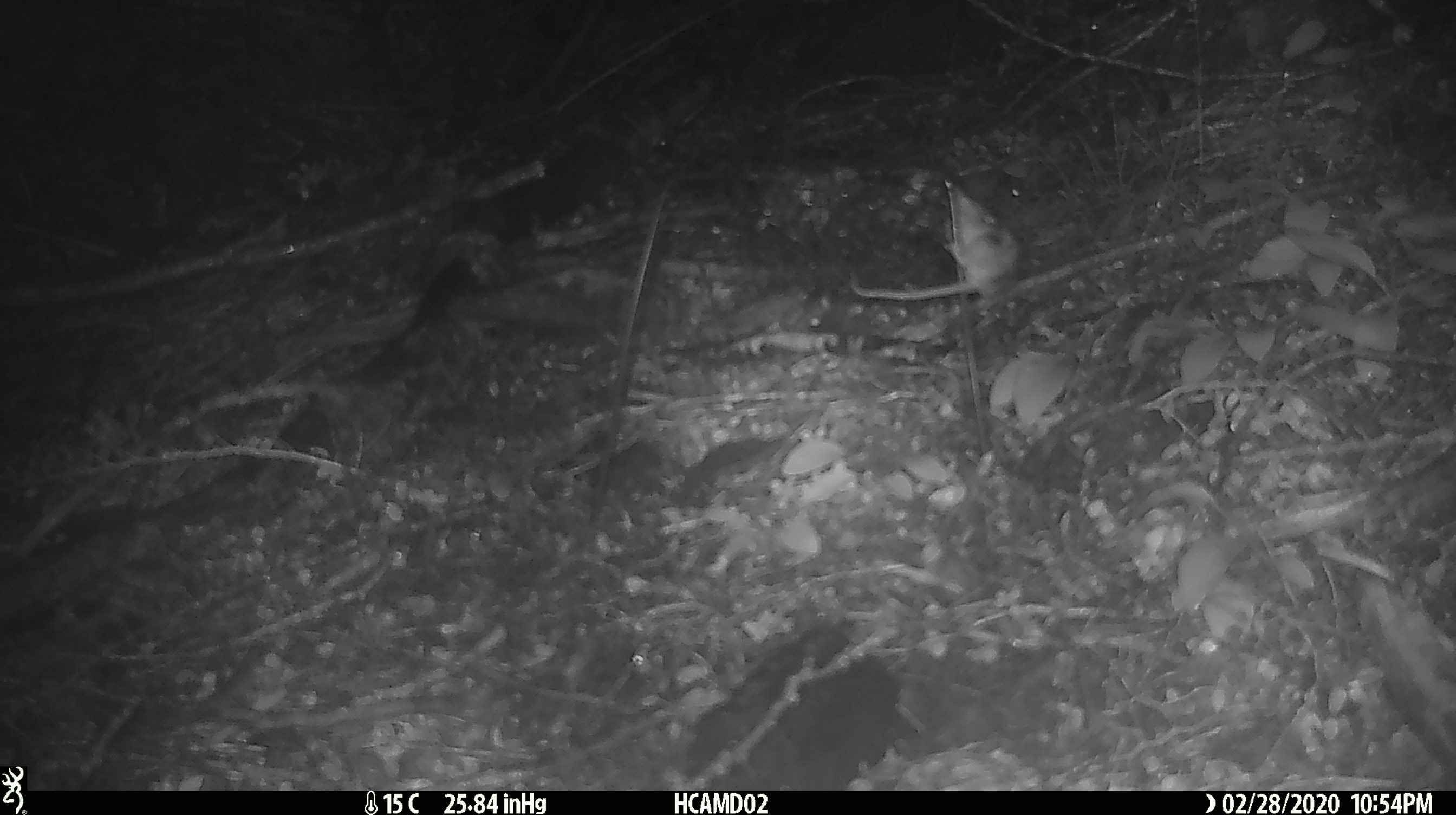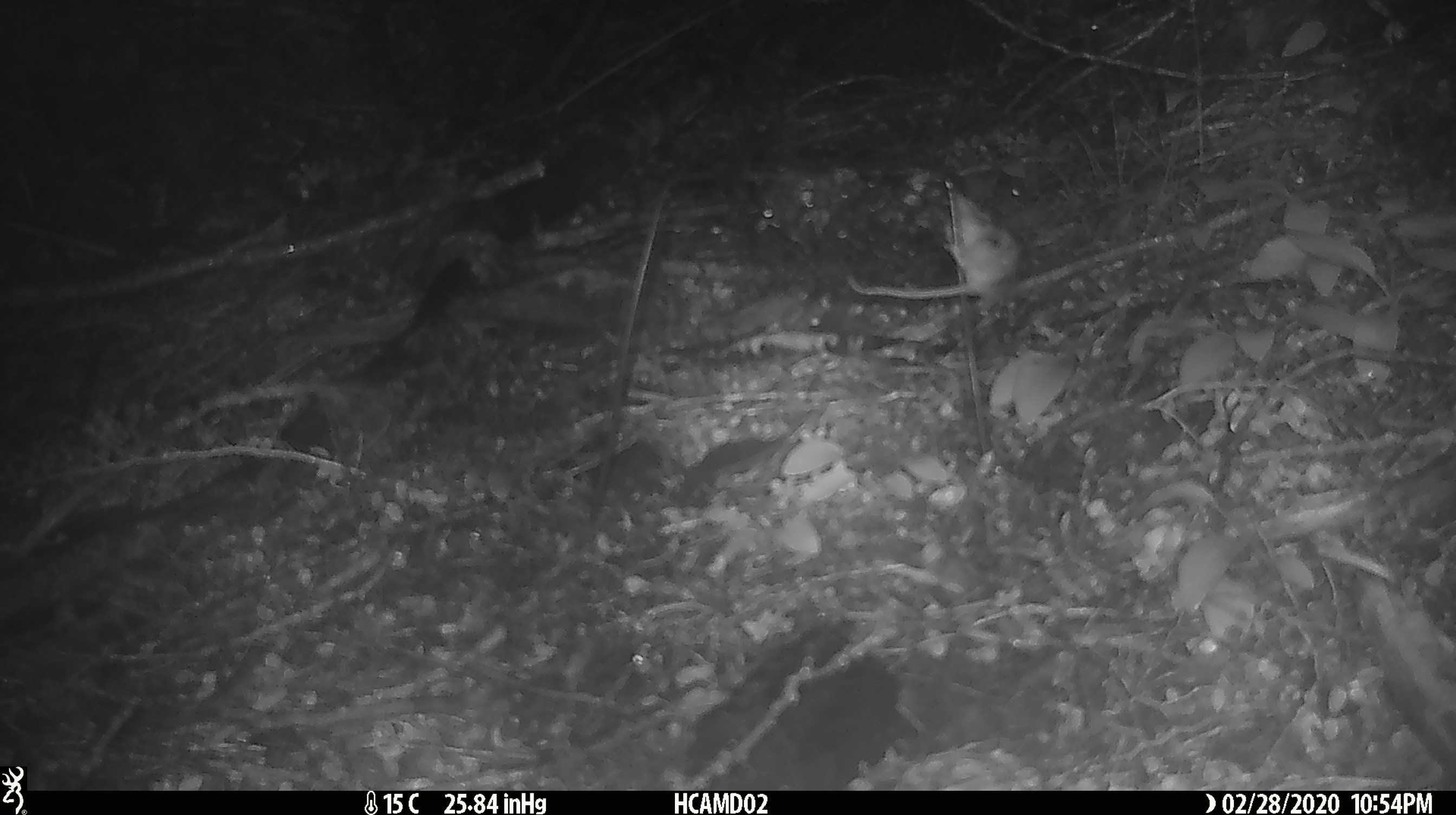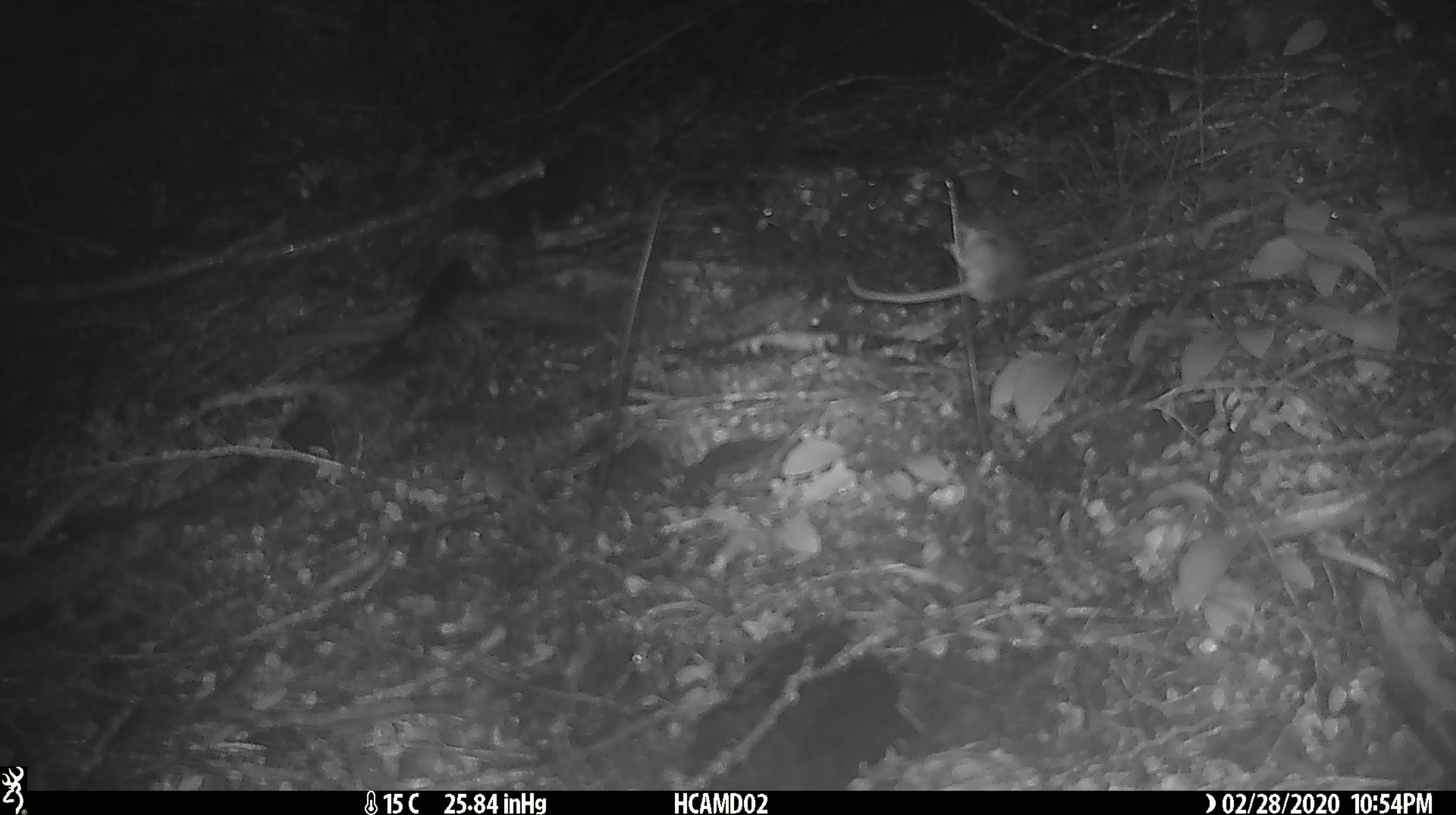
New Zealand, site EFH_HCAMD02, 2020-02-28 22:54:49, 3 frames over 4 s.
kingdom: Animalia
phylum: Chordata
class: Mammalia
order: Rodentia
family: Muridae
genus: Mus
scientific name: Mus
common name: mouse